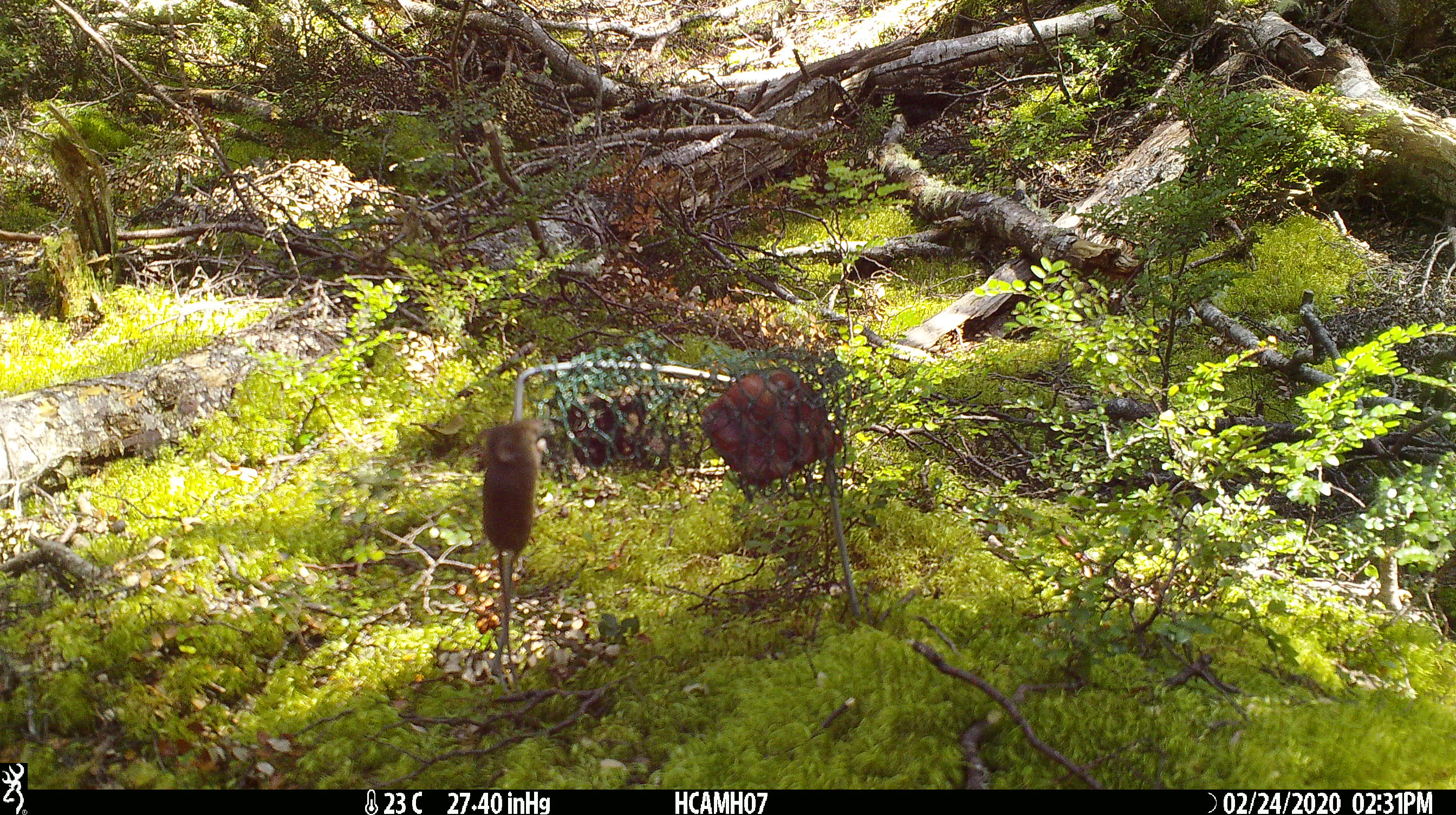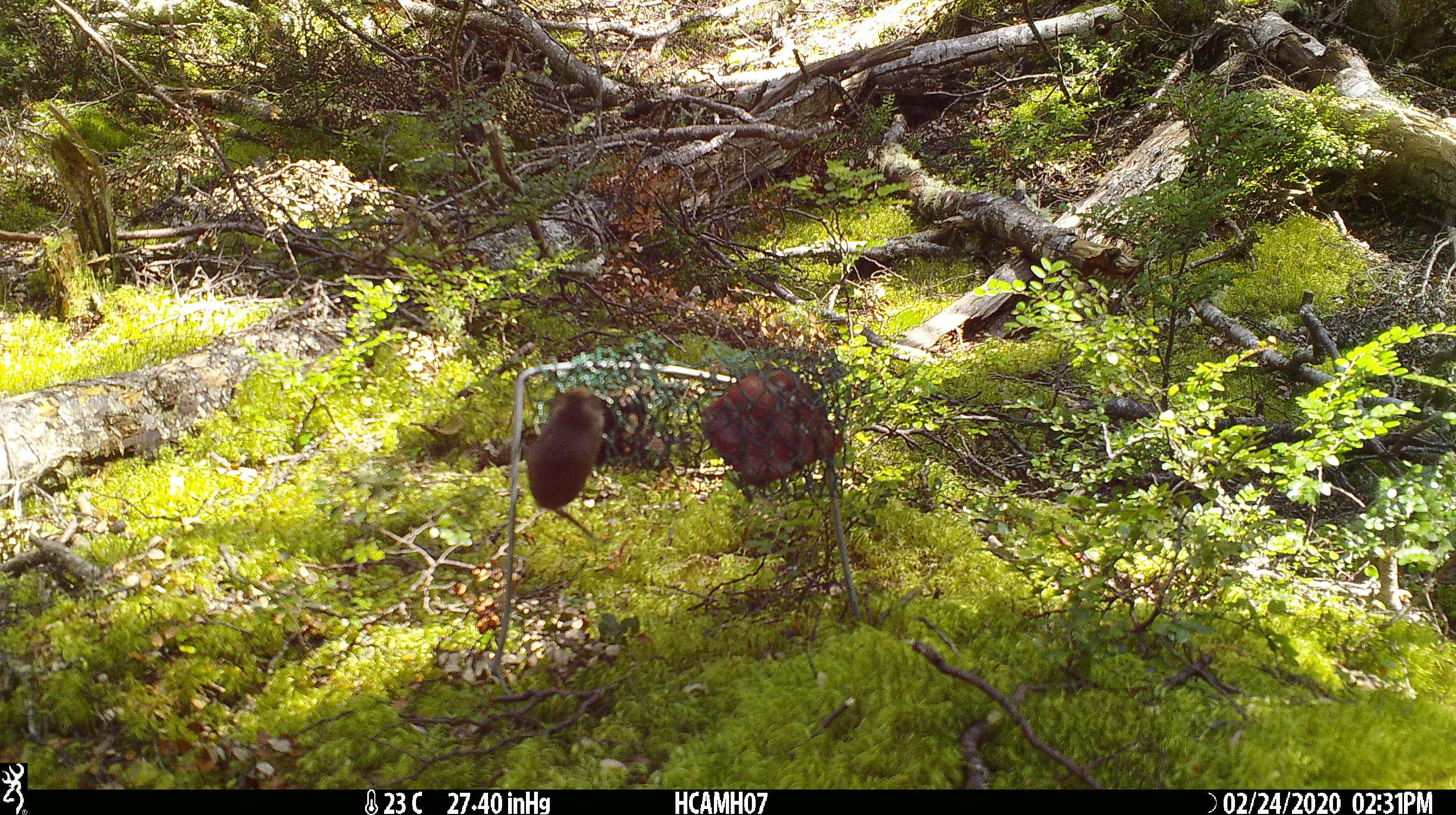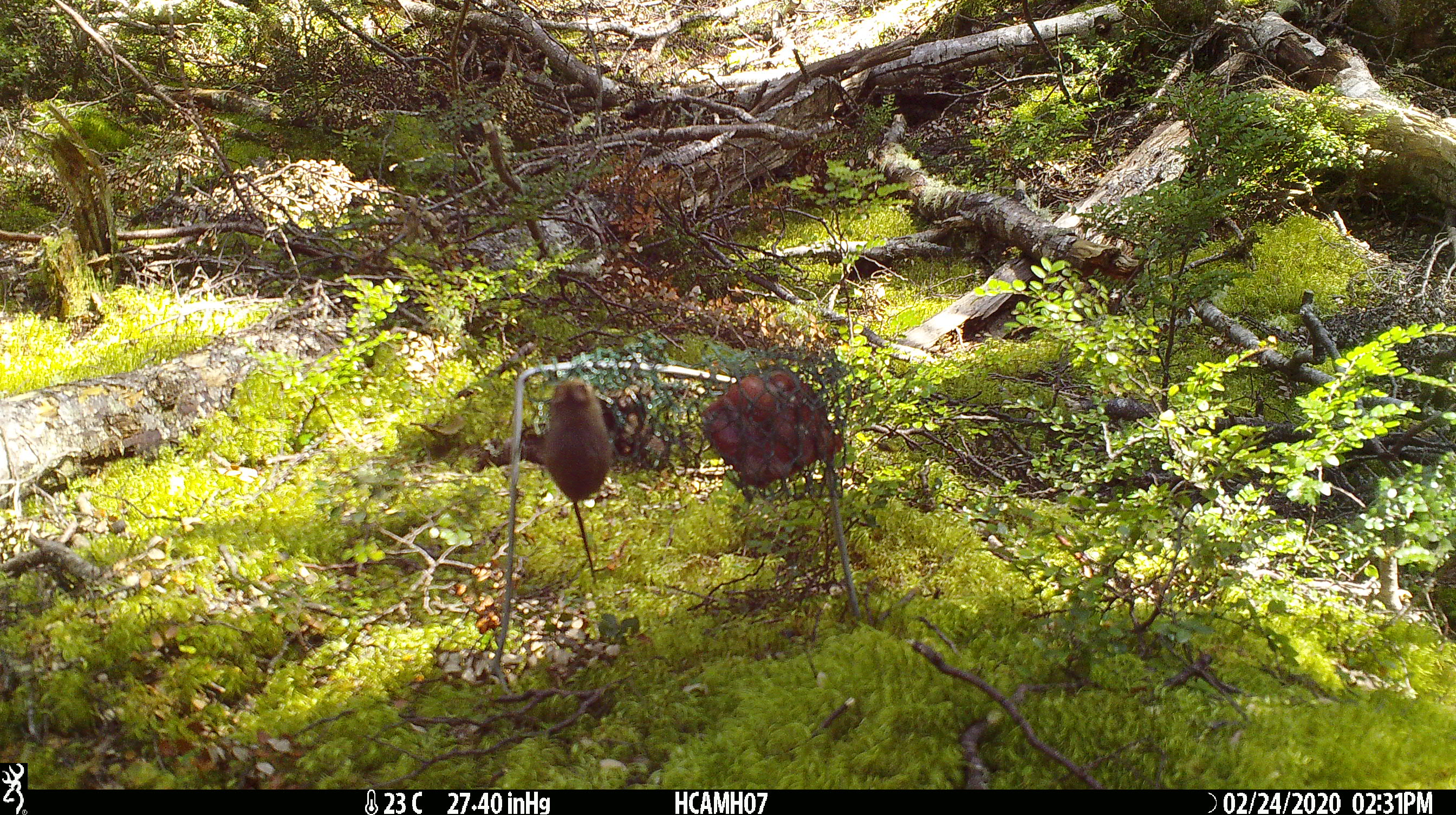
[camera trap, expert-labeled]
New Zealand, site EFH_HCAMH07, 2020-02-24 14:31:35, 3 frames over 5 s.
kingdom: Animalia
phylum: Chordata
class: Mammalia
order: Rodentia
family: Muridae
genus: Mus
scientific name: Mus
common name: mouse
Mouse (Mus).